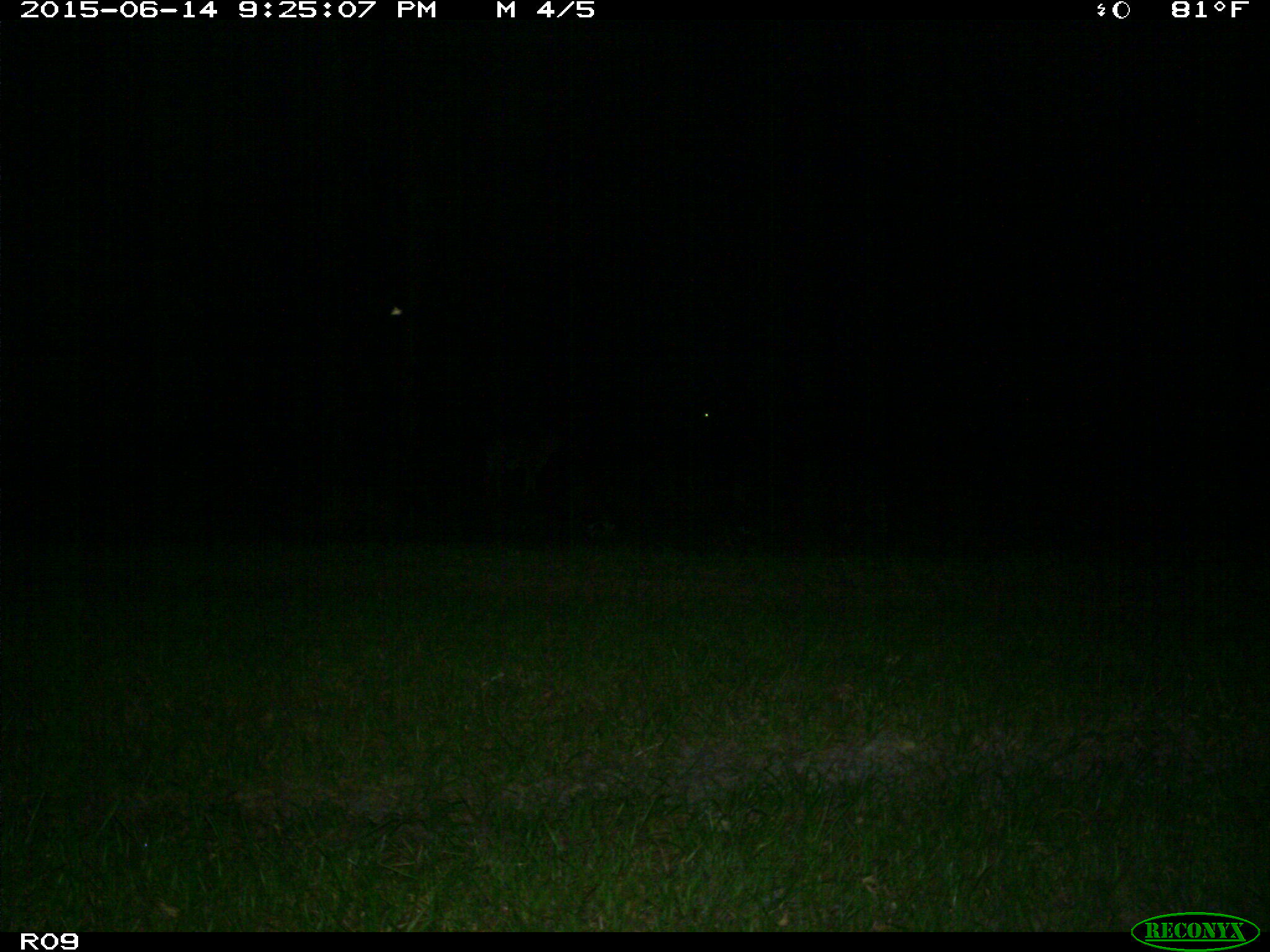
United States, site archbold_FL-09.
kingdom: Animalia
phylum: Chordata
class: Mammalia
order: Artiodactyla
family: Bovidae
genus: Bos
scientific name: Bos taurus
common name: domestic cow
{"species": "Bos taurus (domestic cow)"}